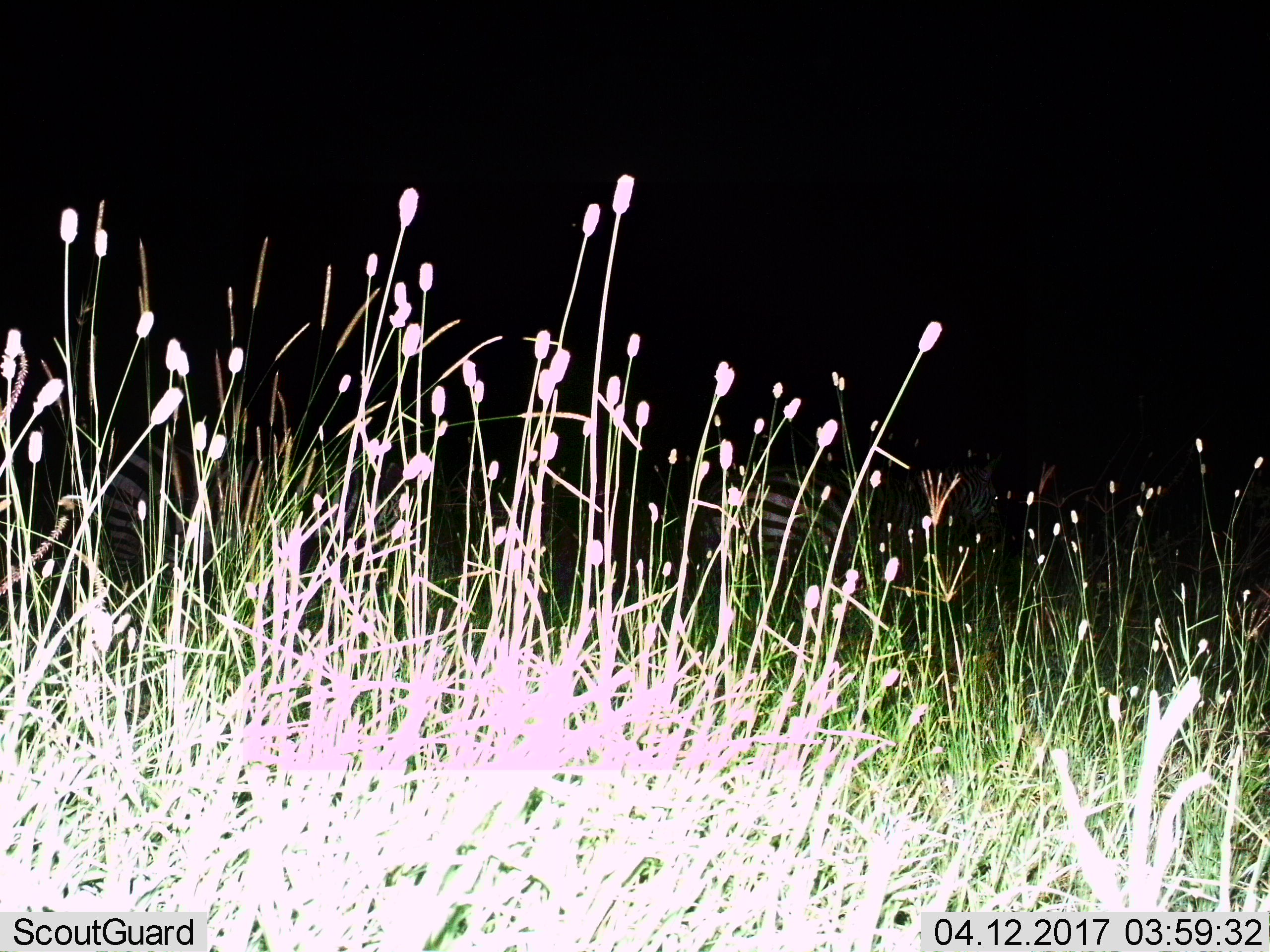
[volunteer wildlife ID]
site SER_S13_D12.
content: unidentified animal